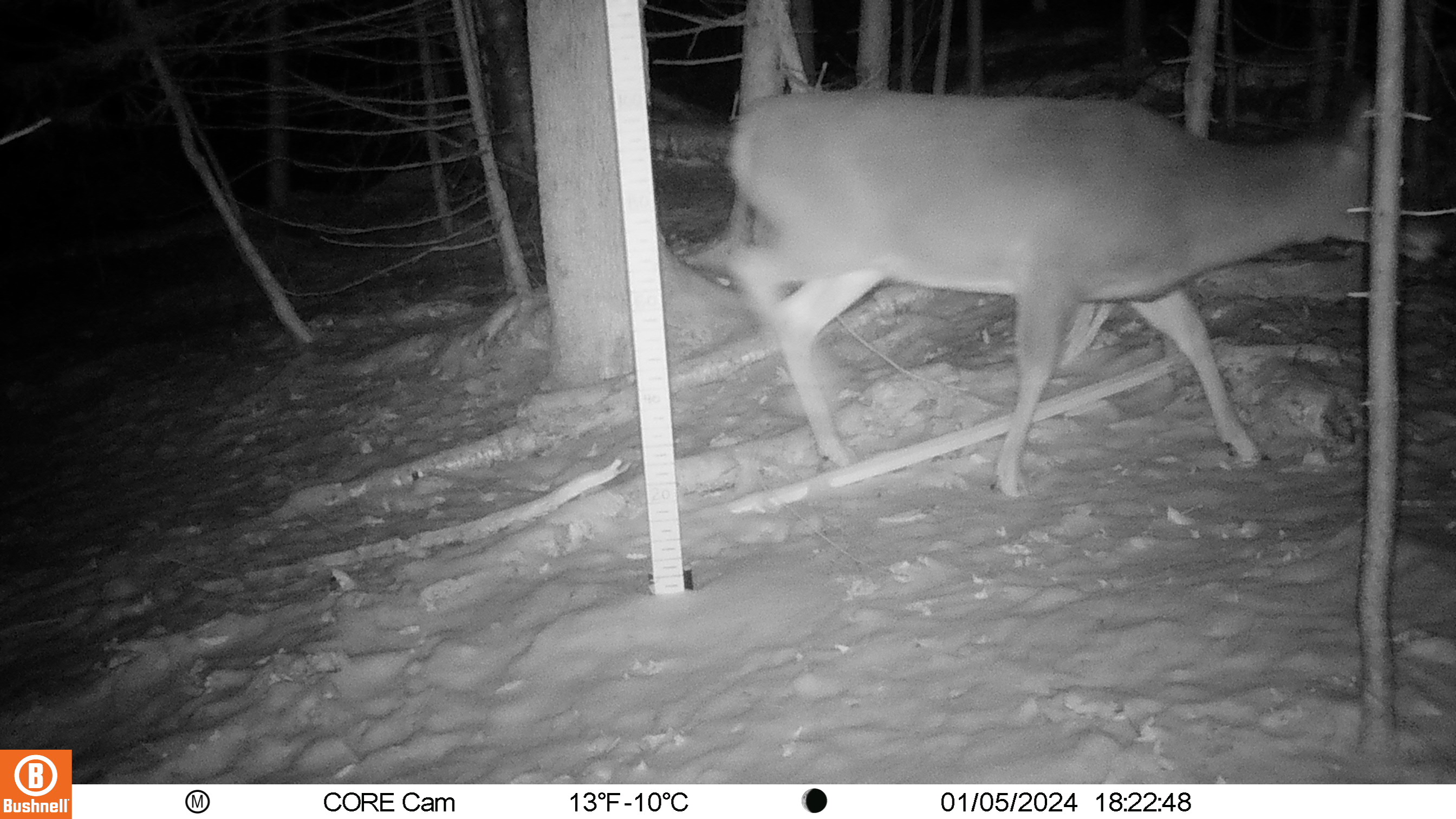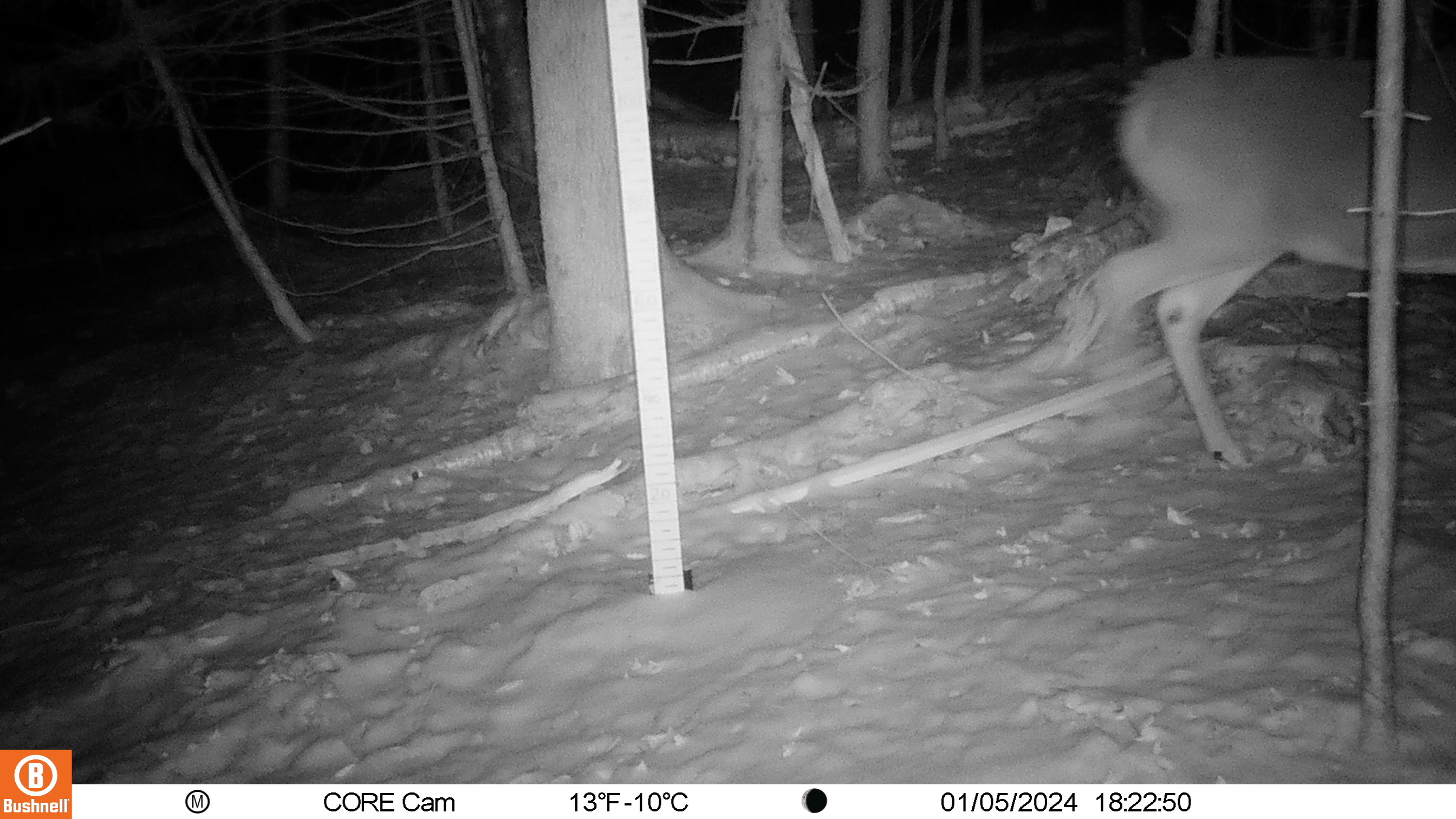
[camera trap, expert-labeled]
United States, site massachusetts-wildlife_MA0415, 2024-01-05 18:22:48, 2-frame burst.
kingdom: Animalia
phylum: Chordata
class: Mammalia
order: Artiodactyla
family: Cervidae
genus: Odocoileus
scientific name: Odocoileus virginianus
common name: white-tailed deer